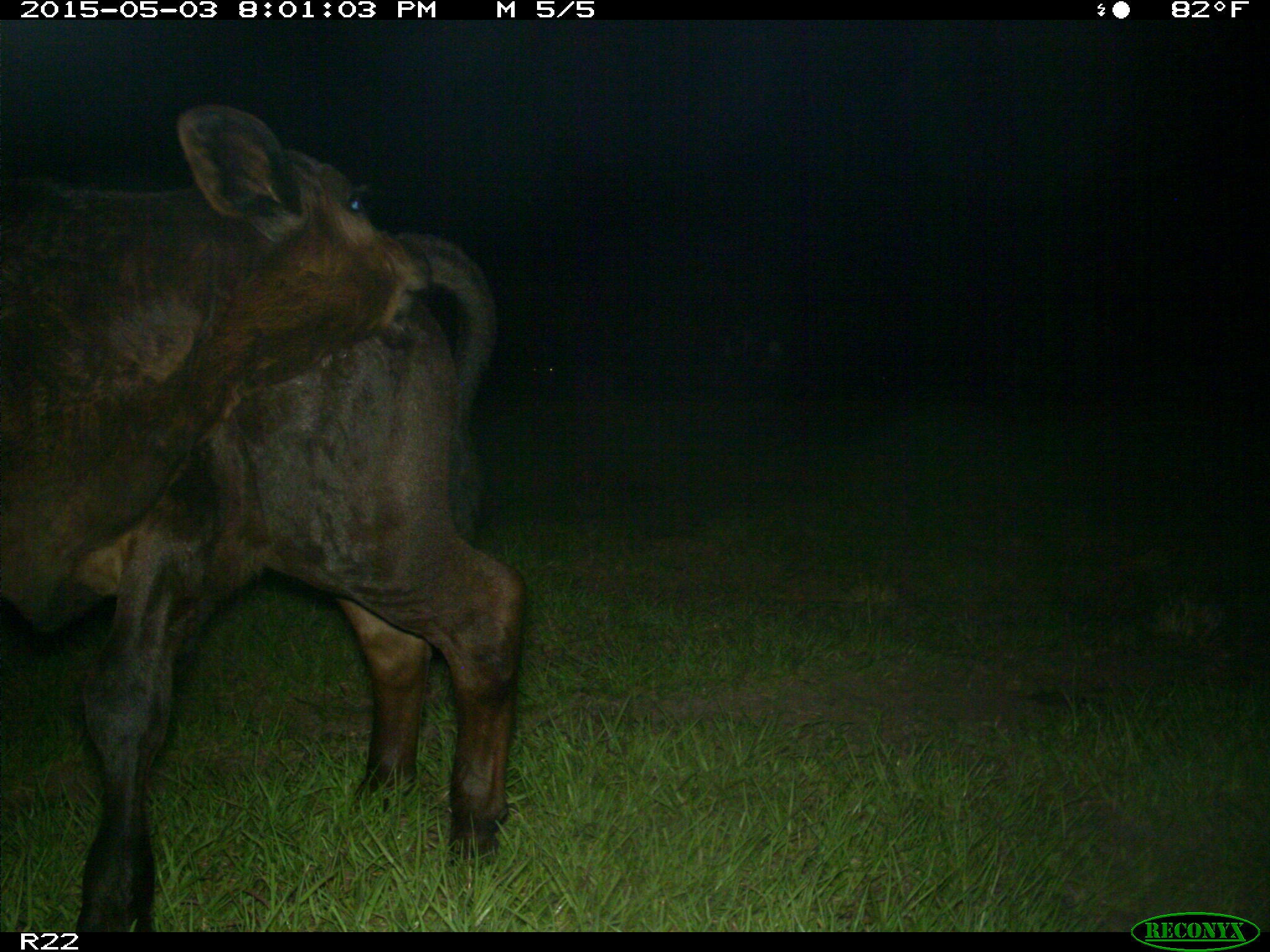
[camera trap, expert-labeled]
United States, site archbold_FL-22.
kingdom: Animalia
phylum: Chordata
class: Mammalia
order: Artiodactyla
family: Bovidae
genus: Bos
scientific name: Bos taurus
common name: domestic cow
Bos taurus (domestic cow).